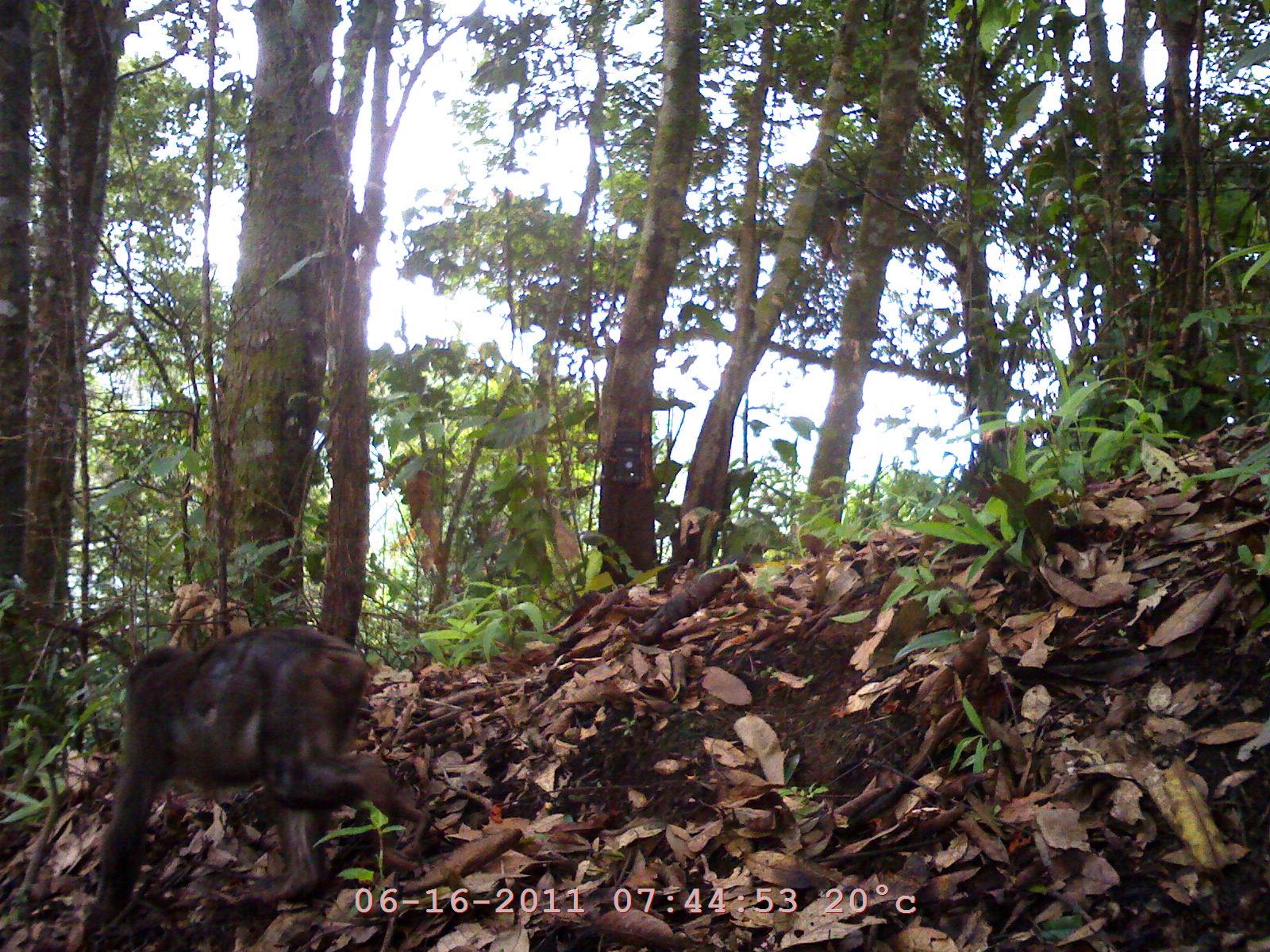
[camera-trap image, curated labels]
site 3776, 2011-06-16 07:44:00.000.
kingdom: Animalia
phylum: Chordata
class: Mammalia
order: Primates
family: Cercopithecidae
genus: Macaca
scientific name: Macaca arctoides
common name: stump-tailed macaque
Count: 1.